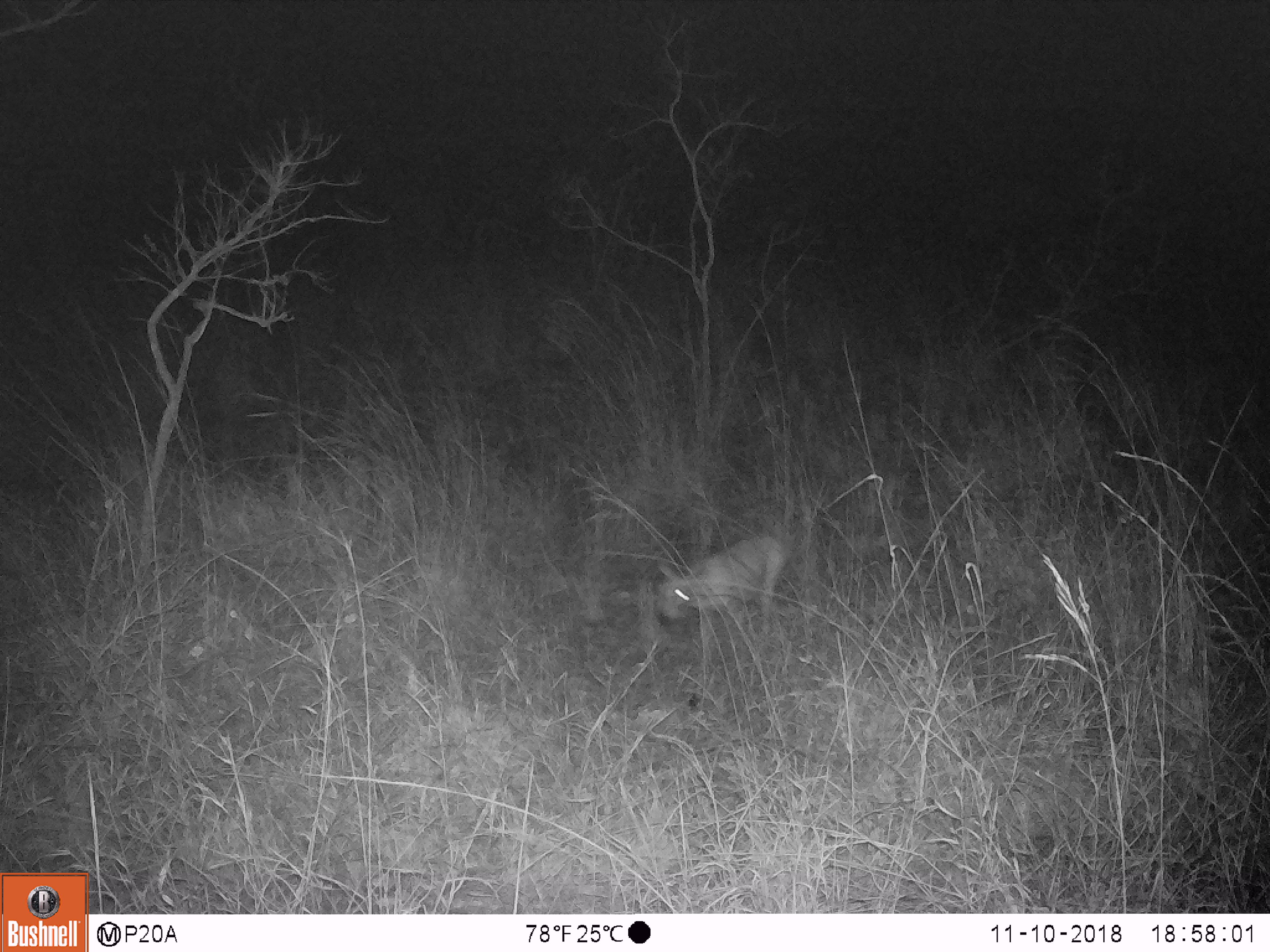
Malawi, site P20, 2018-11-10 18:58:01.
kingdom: Animalia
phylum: Chordata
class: Mammalia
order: Artiodactyla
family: Bovidae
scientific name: Antilopinae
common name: small antelope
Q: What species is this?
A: Small antelope (Antilopinae).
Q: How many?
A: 1.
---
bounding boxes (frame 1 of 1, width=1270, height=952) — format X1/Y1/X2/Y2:
small antelope: 646/525/797/719